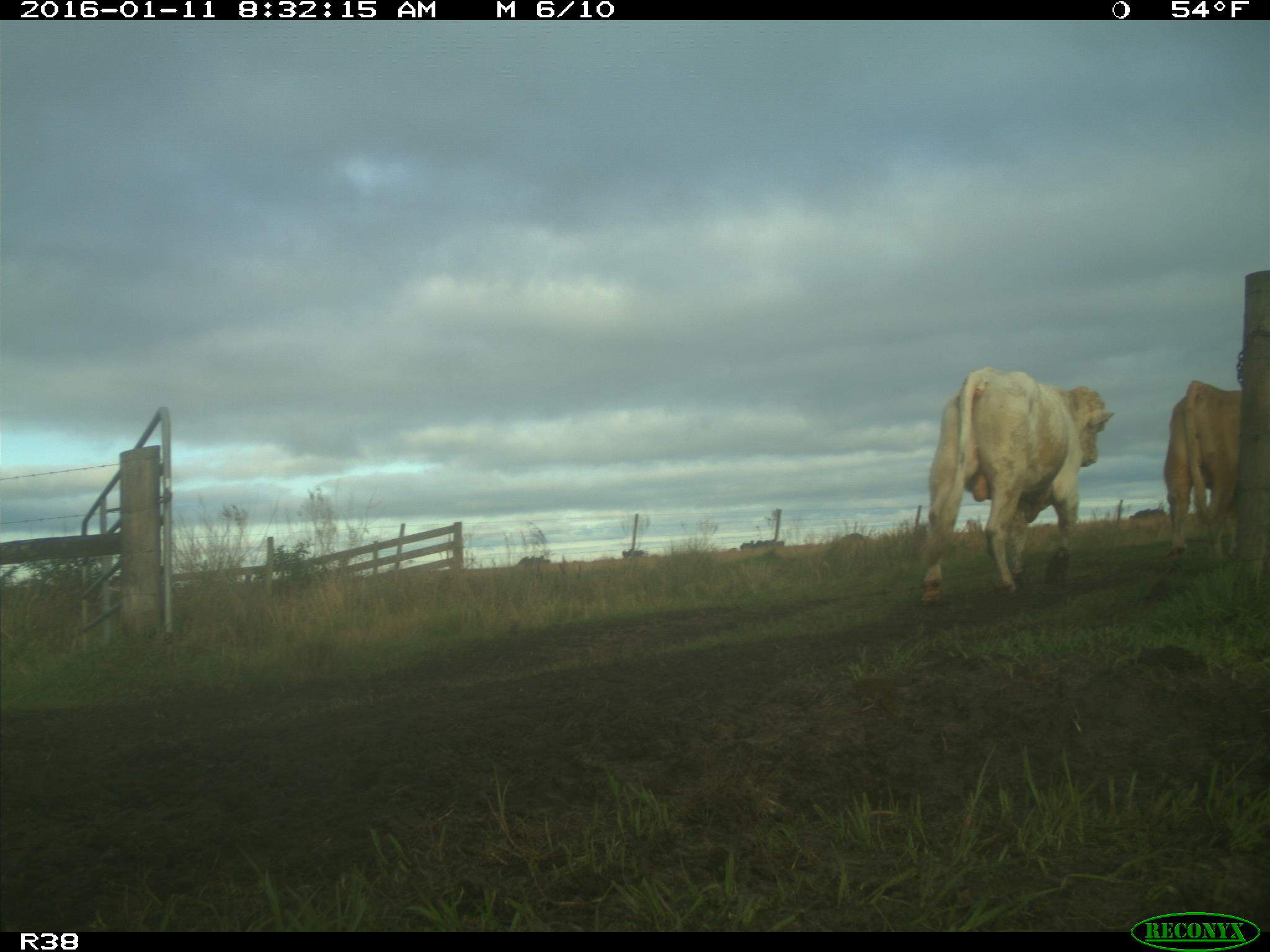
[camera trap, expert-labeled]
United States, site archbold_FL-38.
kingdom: Animalia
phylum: Chordata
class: Mammalia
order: Artiodactyla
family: Bovidae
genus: Bos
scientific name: Bos taurus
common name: domestic cow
Bos taurus (domestic cow).